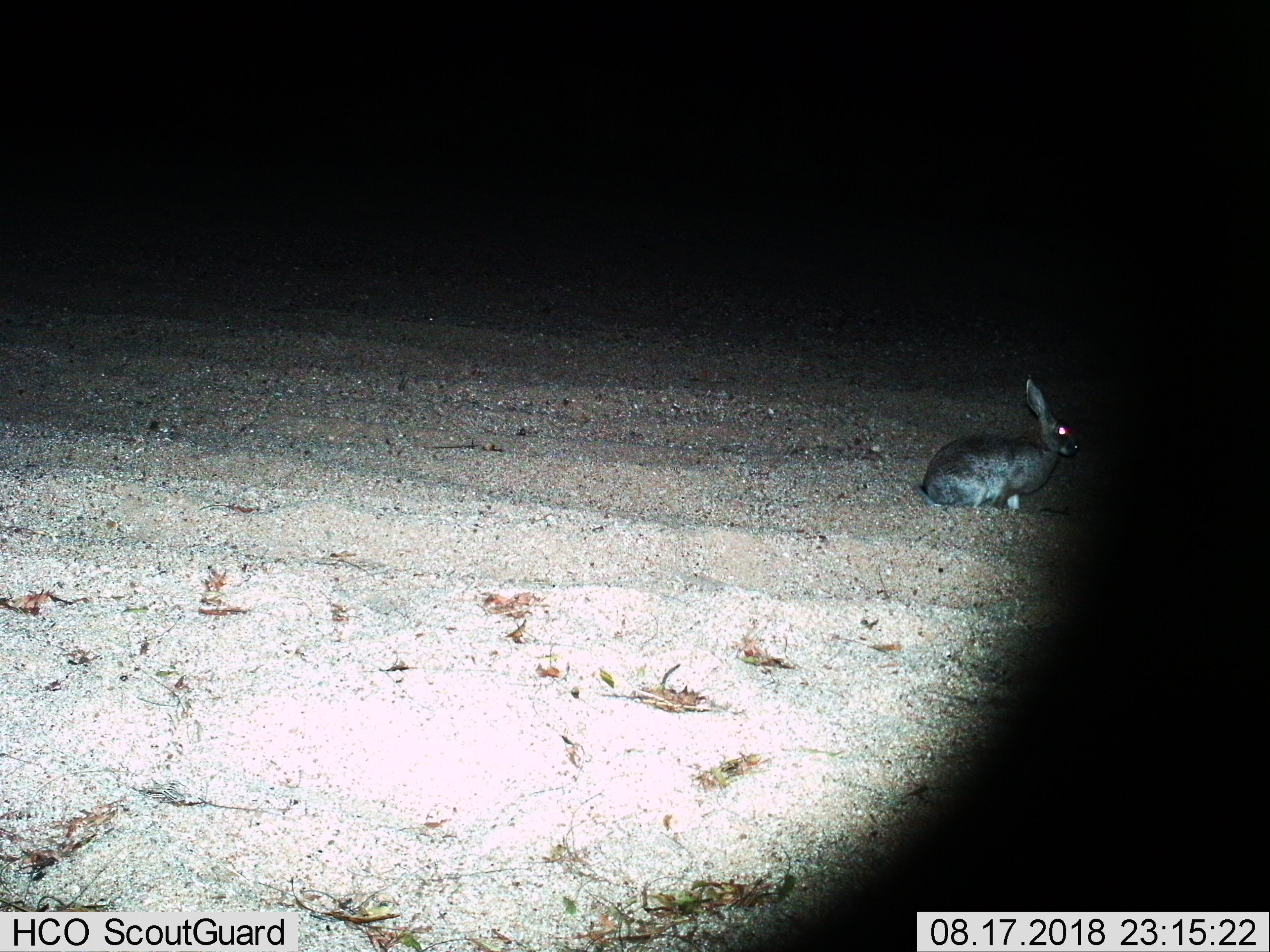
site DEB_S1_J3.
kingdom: Animalia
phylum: Chordata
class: Mammalia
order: Lagomorpha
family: Leporidae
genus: Lepus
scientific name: Lepus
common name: hare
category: hareunknown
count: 1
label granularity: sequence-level